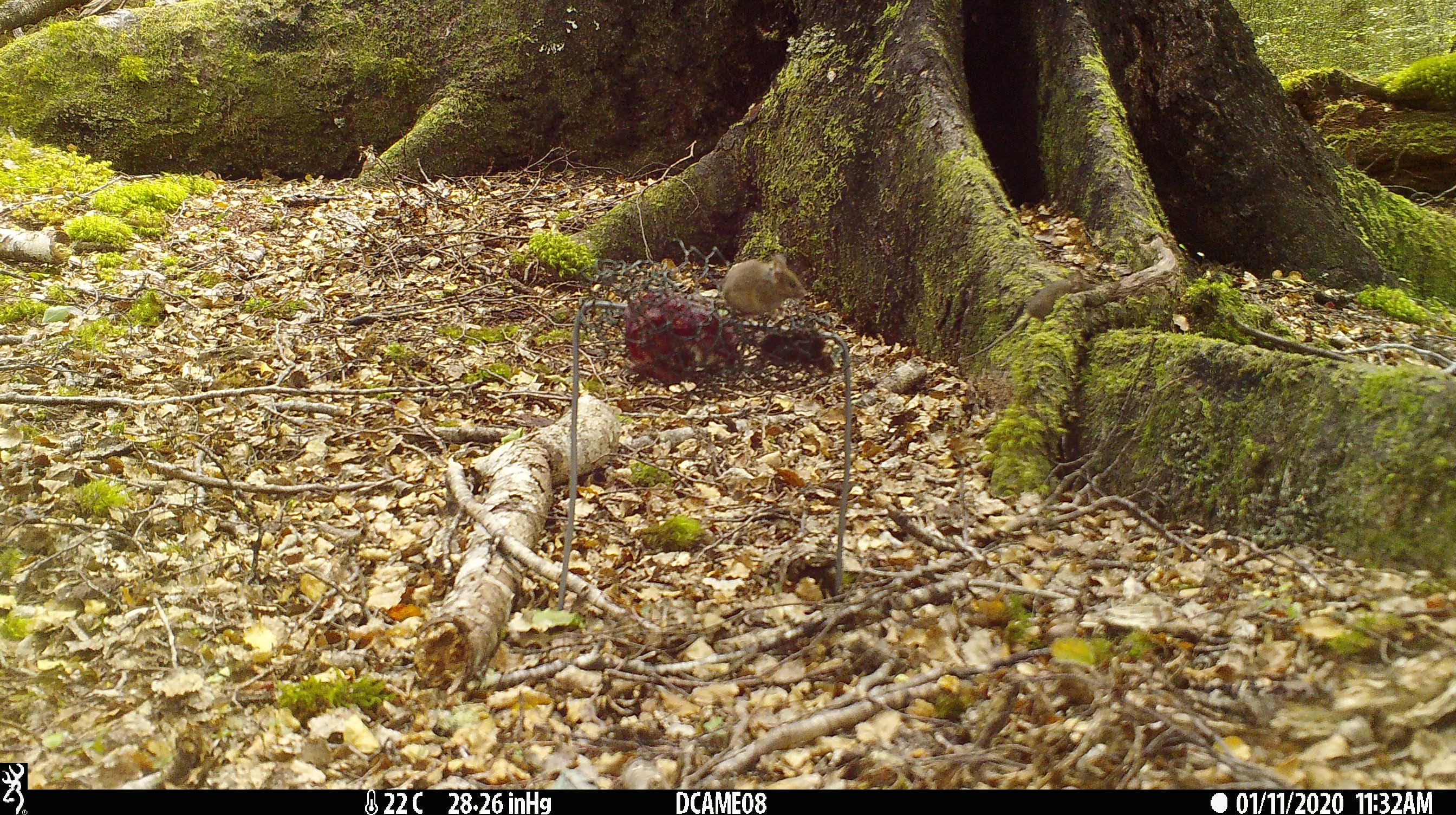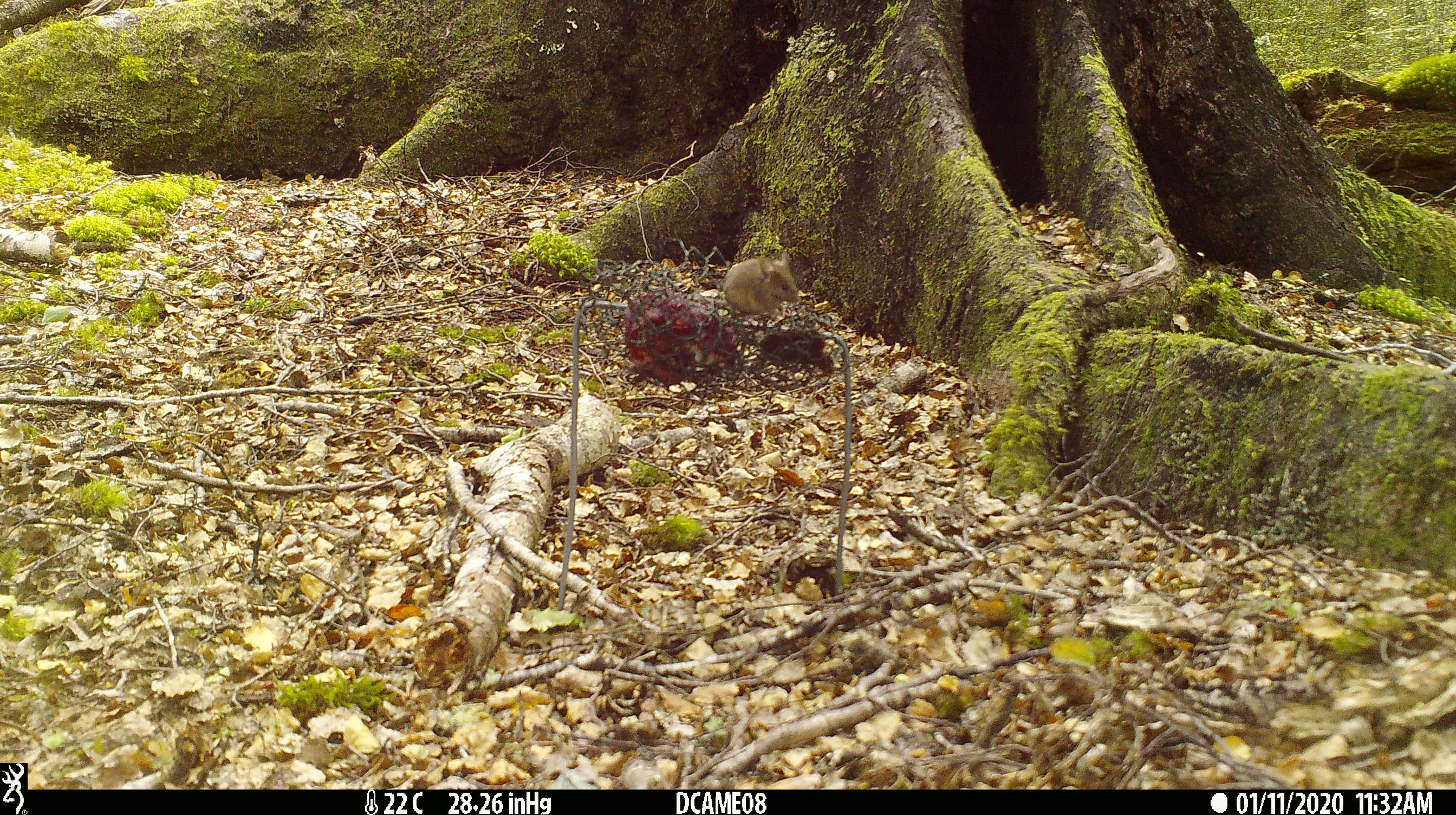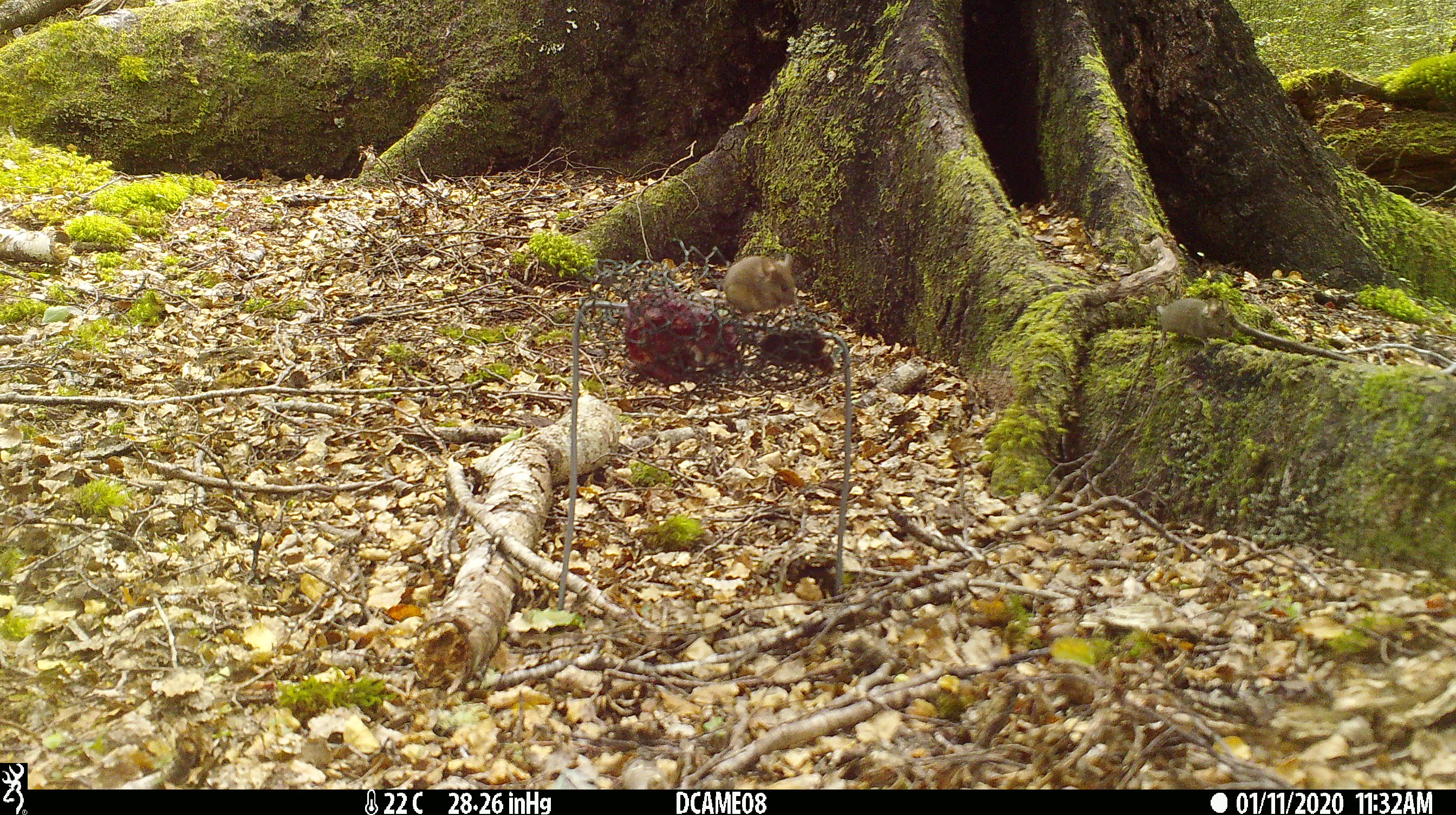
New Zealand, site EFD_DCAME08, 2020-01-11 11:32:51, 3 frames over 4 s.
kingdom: Animalia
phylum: Chordata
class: Mammalia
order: Rodentia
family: Muridae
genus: Mus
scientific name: Mus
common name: mouse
Mouse (Mus).